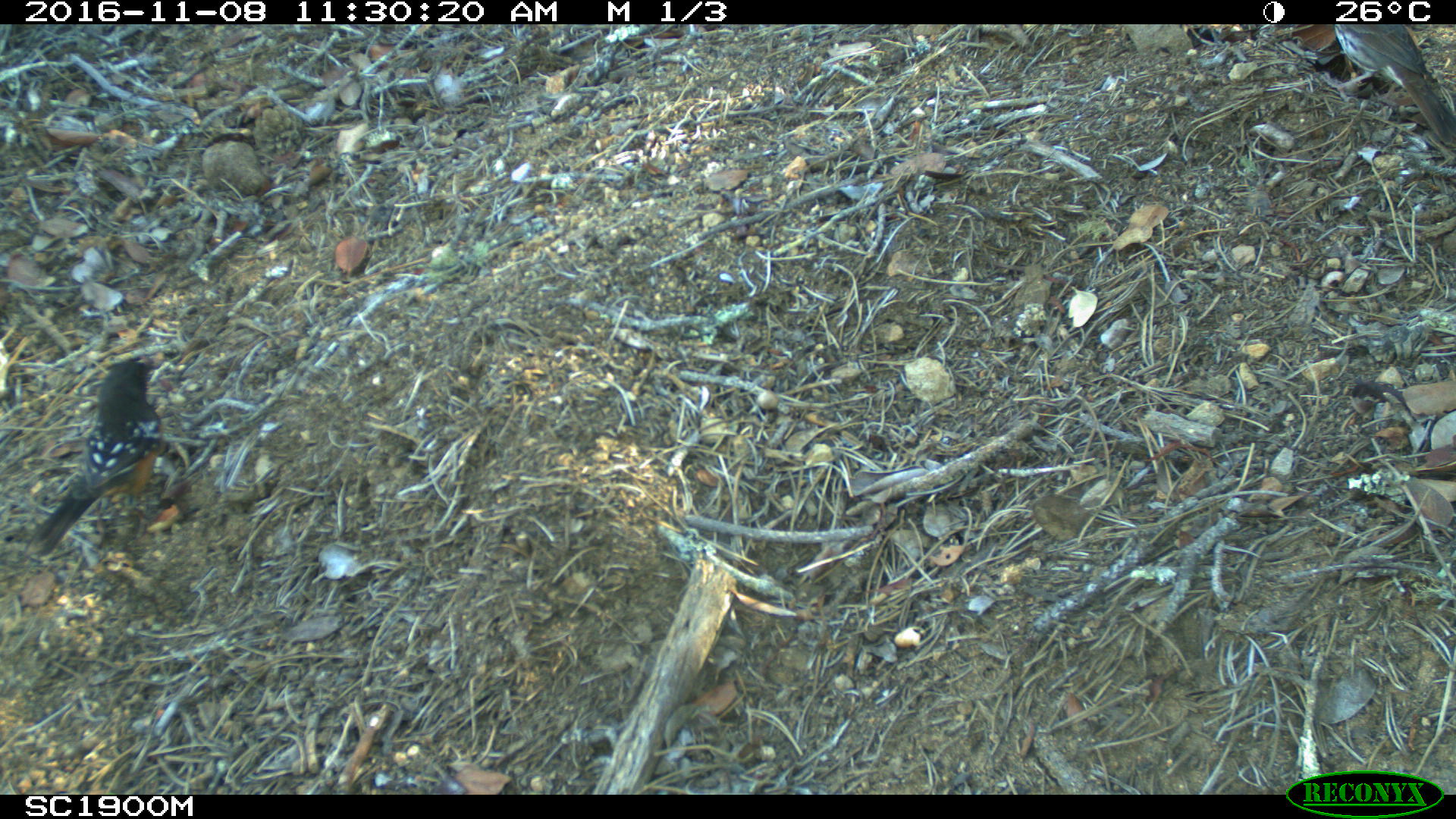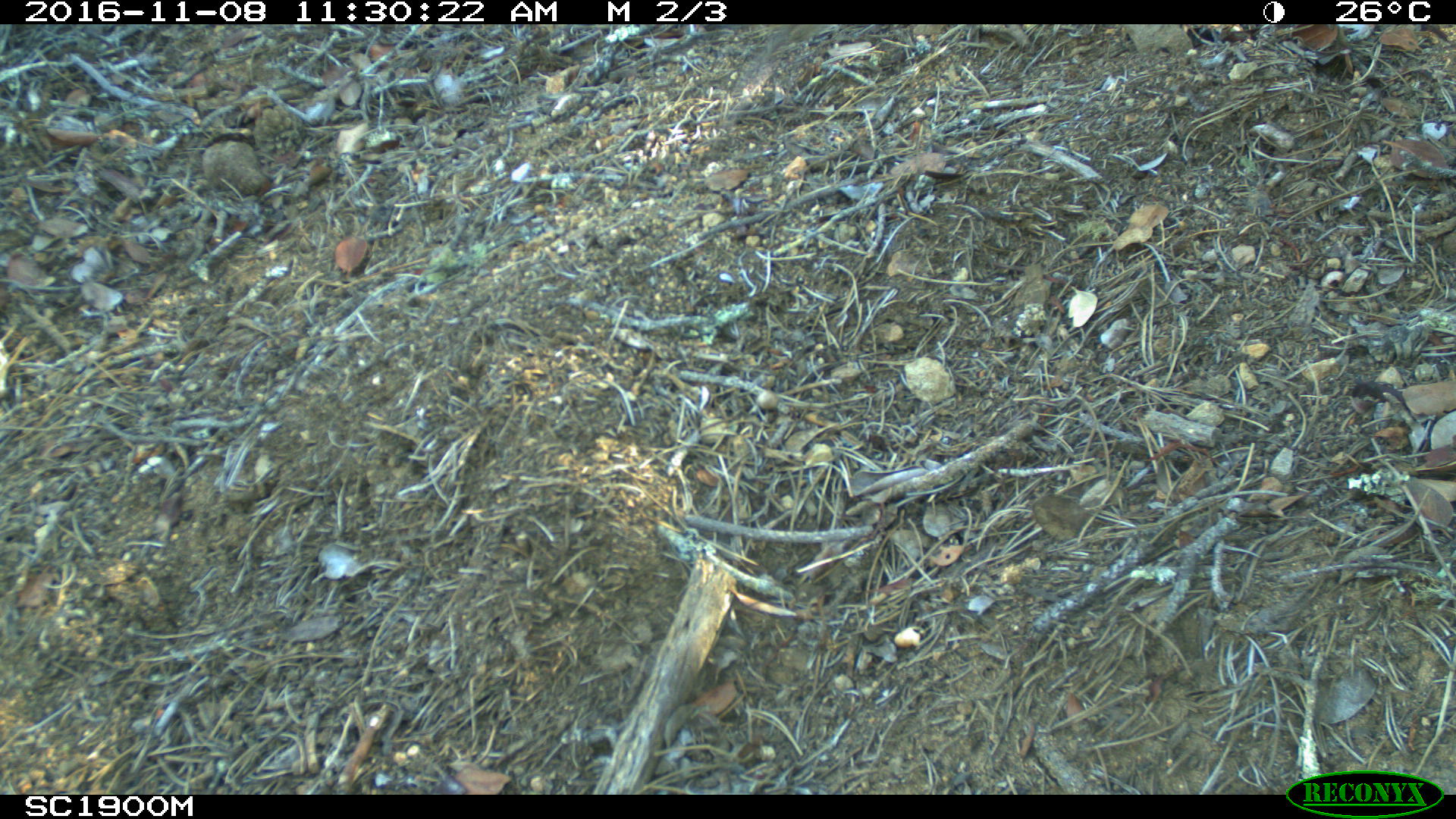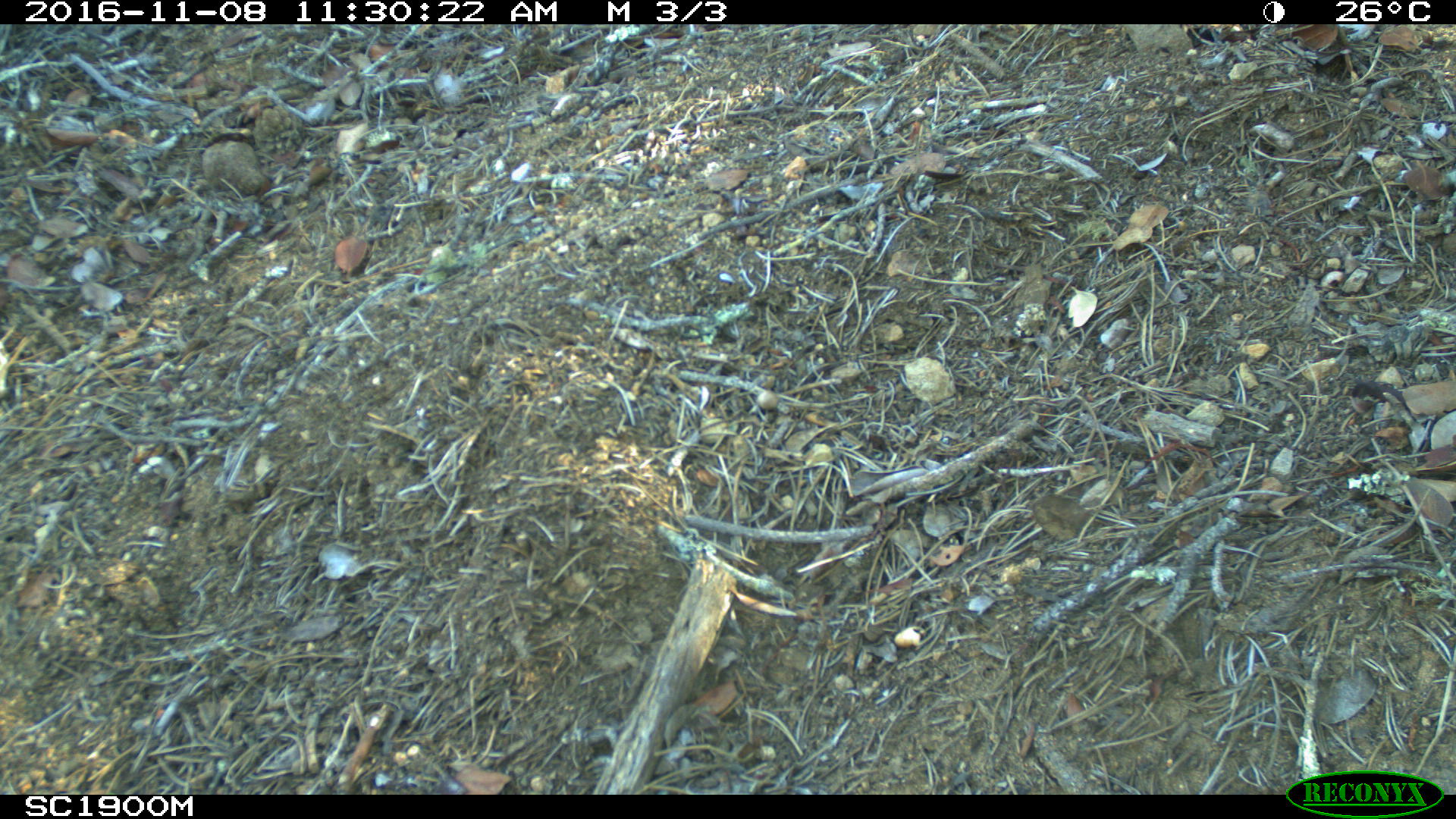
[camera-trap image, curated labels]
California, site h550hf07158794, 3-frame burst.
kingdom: Animalia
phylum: Chordata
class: Aves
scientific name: Aves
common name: bird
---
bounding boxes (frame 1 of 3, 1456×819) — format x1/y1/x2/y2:
bird: 24/356/197/554; 1186/22/1455/146